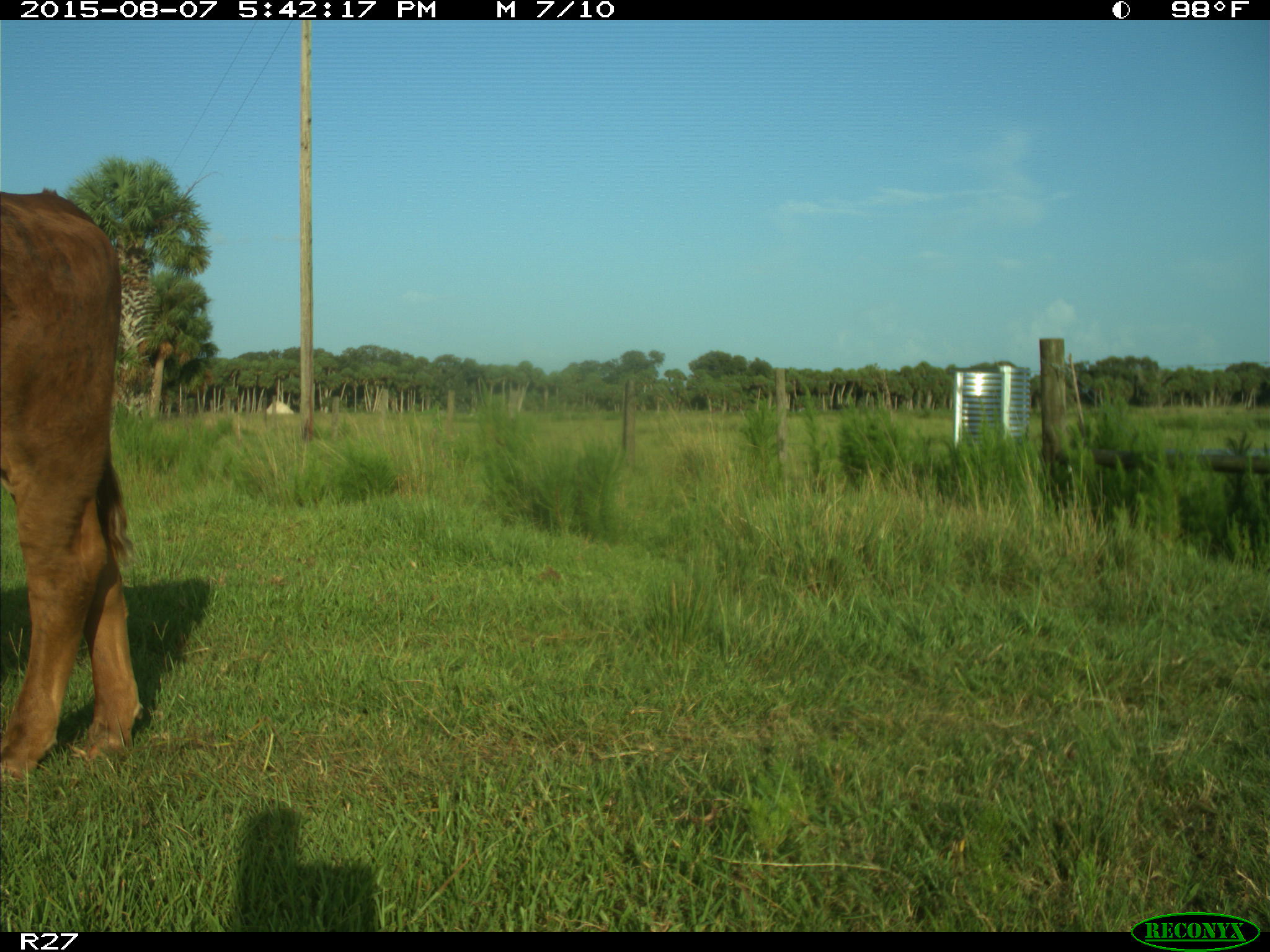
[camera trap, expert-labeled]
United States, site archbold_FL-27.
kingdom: Animalia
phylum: Chordata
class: Mammalia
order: Artiodactyla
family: Bovidae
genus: Bos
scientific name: Bos taurus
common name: domestic cow